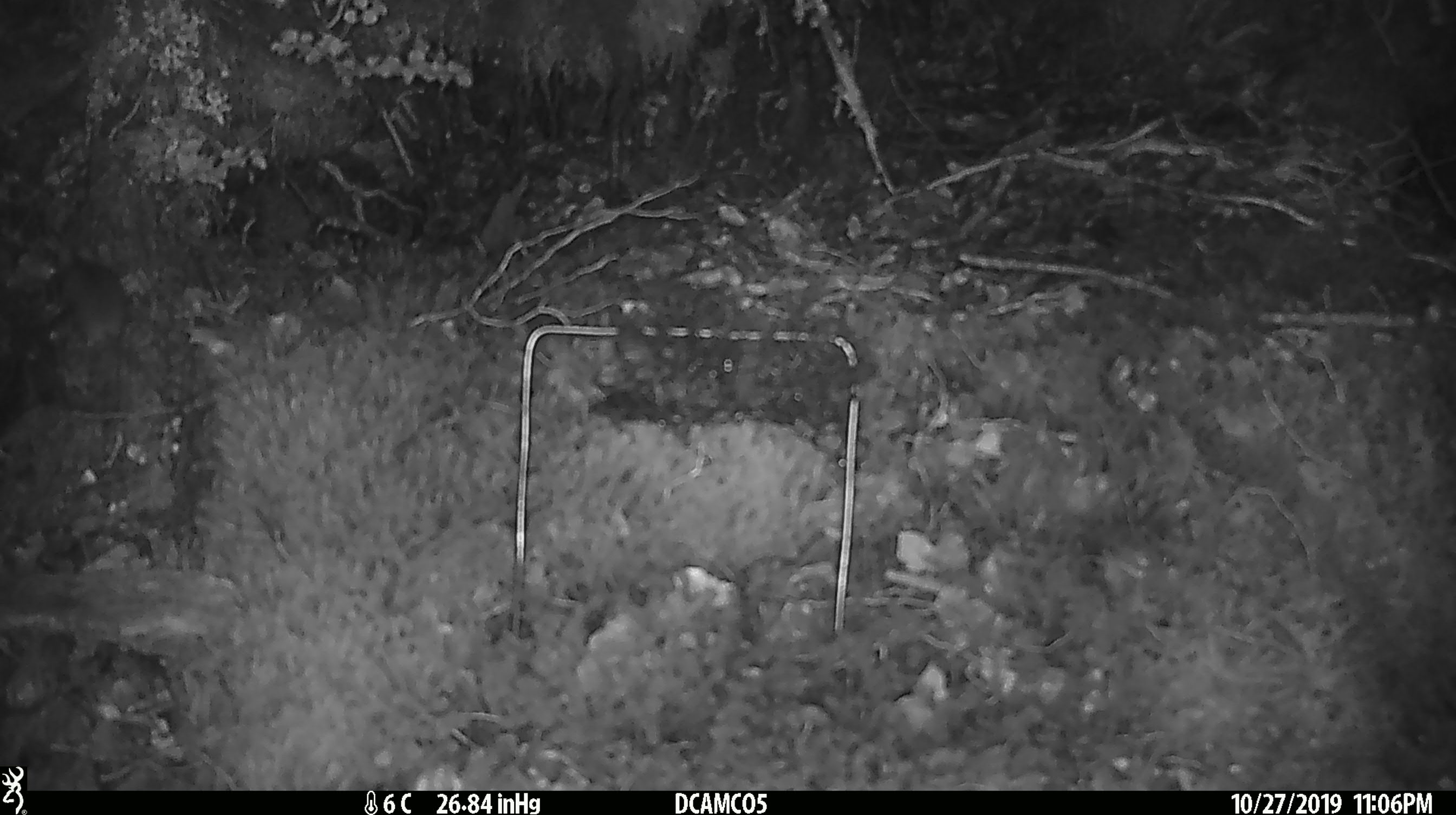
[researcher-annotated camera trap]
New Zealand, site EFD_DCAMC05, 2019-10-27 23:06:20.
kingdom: Animalia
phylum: Chordata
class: Mammalia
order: Rodentia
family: Muridae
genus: Mus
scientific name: Mus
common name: mouse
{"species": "mouse (Mus)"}